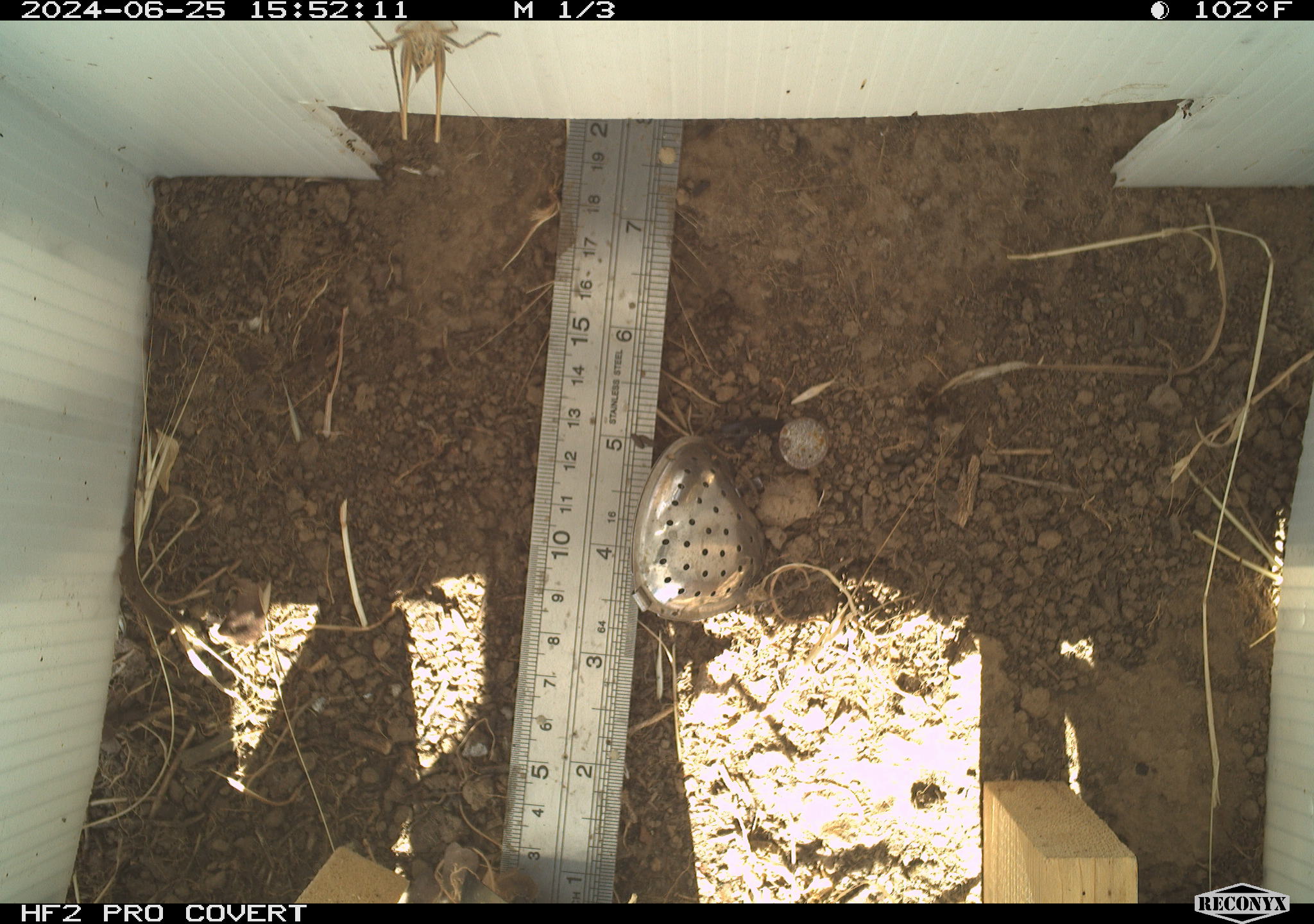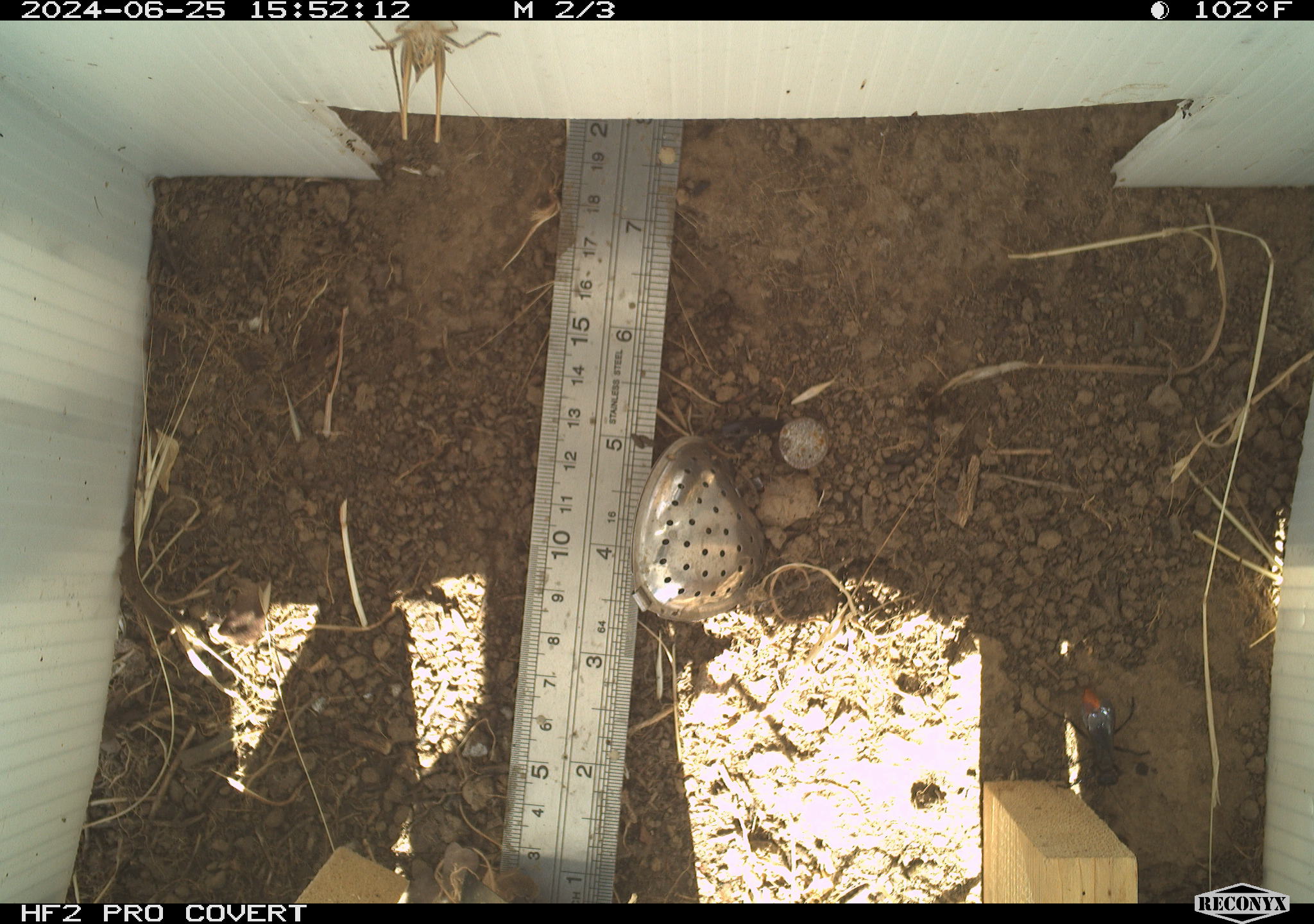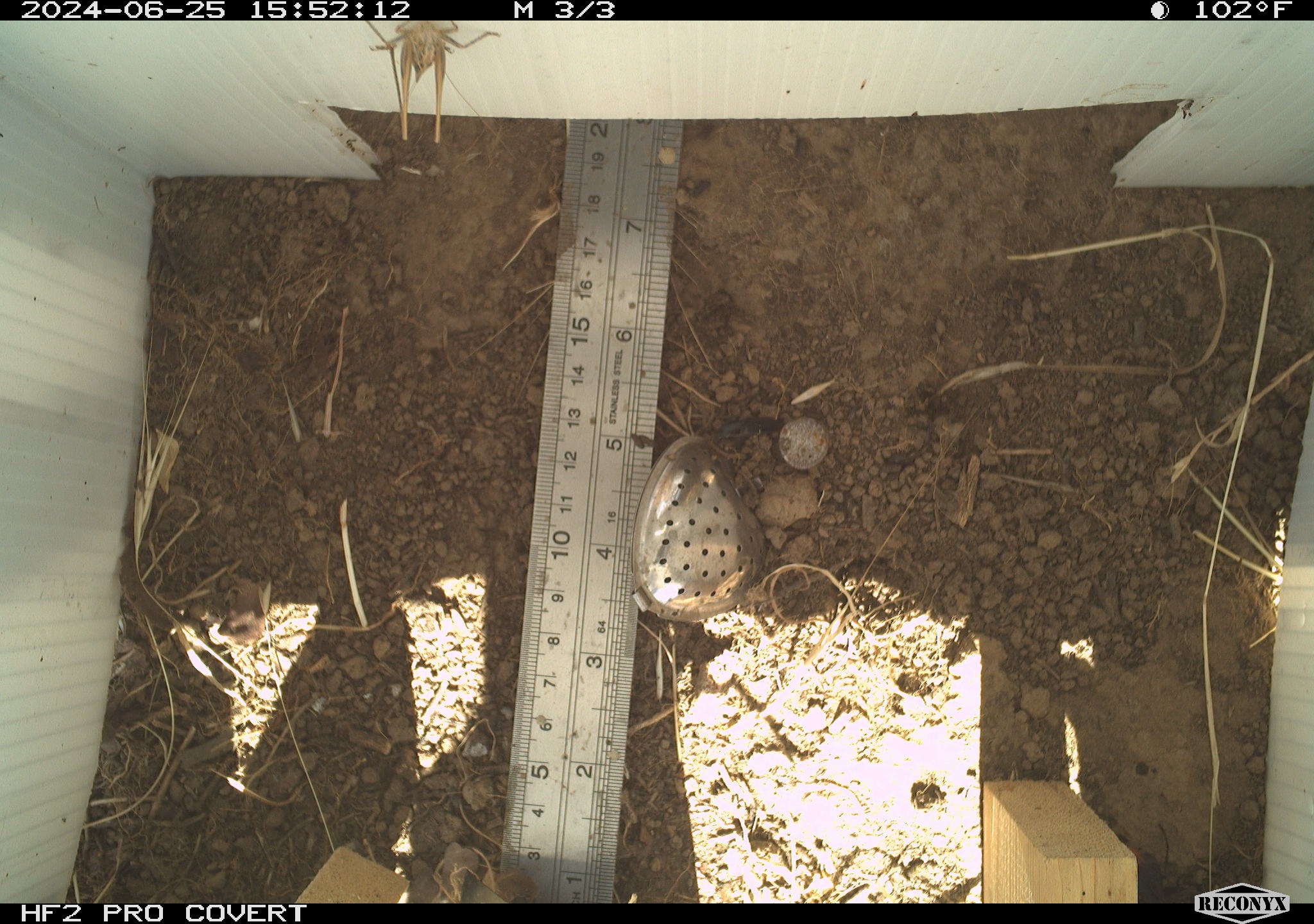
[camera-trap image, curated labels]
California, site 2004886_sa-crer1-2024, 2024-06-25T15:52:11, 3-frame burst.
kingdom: Animalia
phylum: Arthropoda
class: Insecta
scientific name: Insecta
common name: insect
Insect (Insecta).